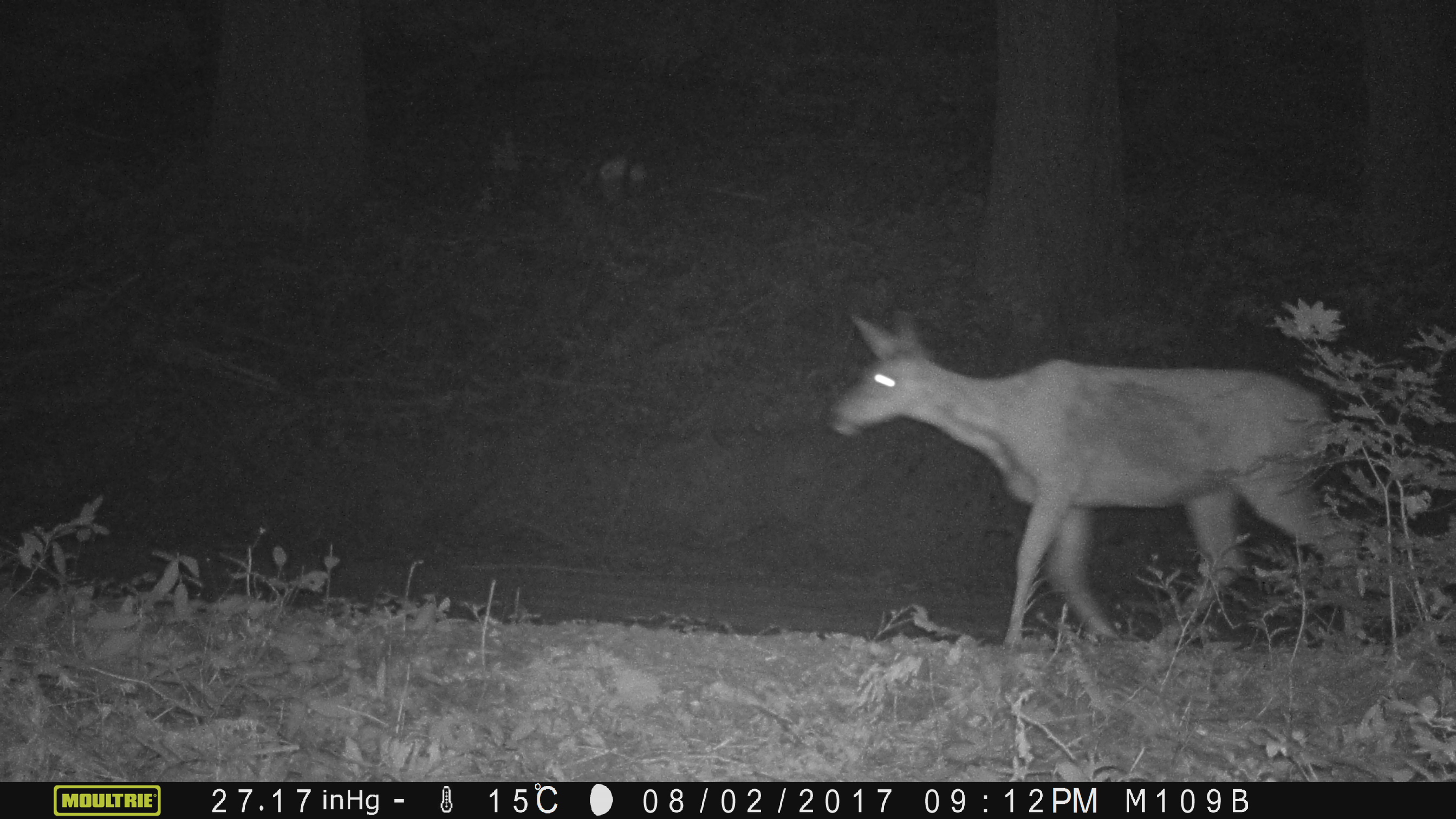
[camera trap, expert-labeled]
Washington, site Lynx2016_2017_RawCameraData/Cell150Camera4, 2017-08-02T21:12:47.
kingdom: Animalia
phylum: Chordata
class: Mammalia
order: Artiodactyla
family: Cervidae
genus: Odocoileus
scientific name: Odocoileus hemionus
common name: mule deer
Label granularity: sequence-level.